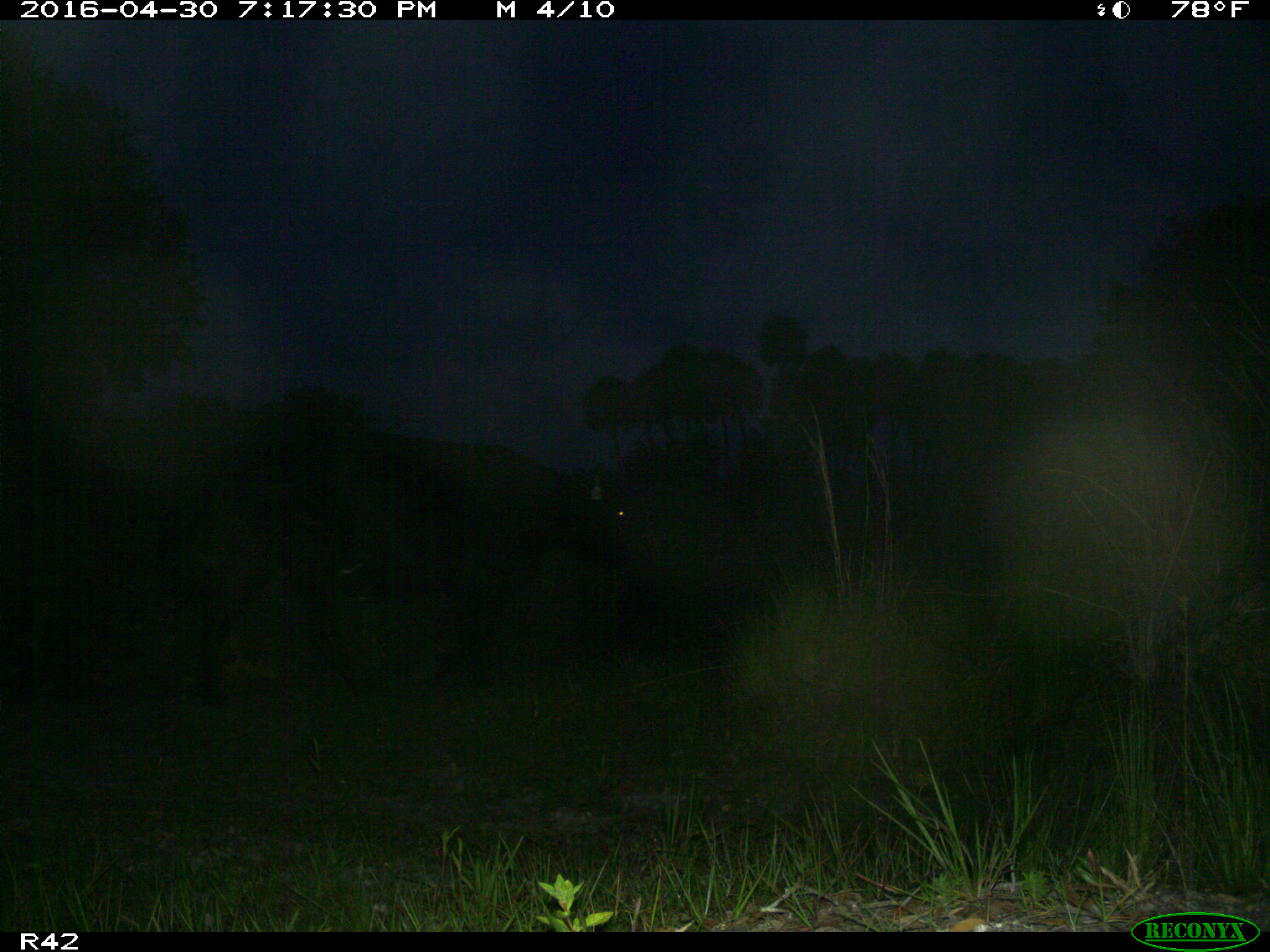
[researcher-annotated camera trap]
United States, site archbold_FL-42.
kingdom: Animalia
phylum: Chordata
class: Mammalia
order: Artiodactyla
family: Bovidae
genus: Bos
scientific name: Bos taurus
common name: domestic cow